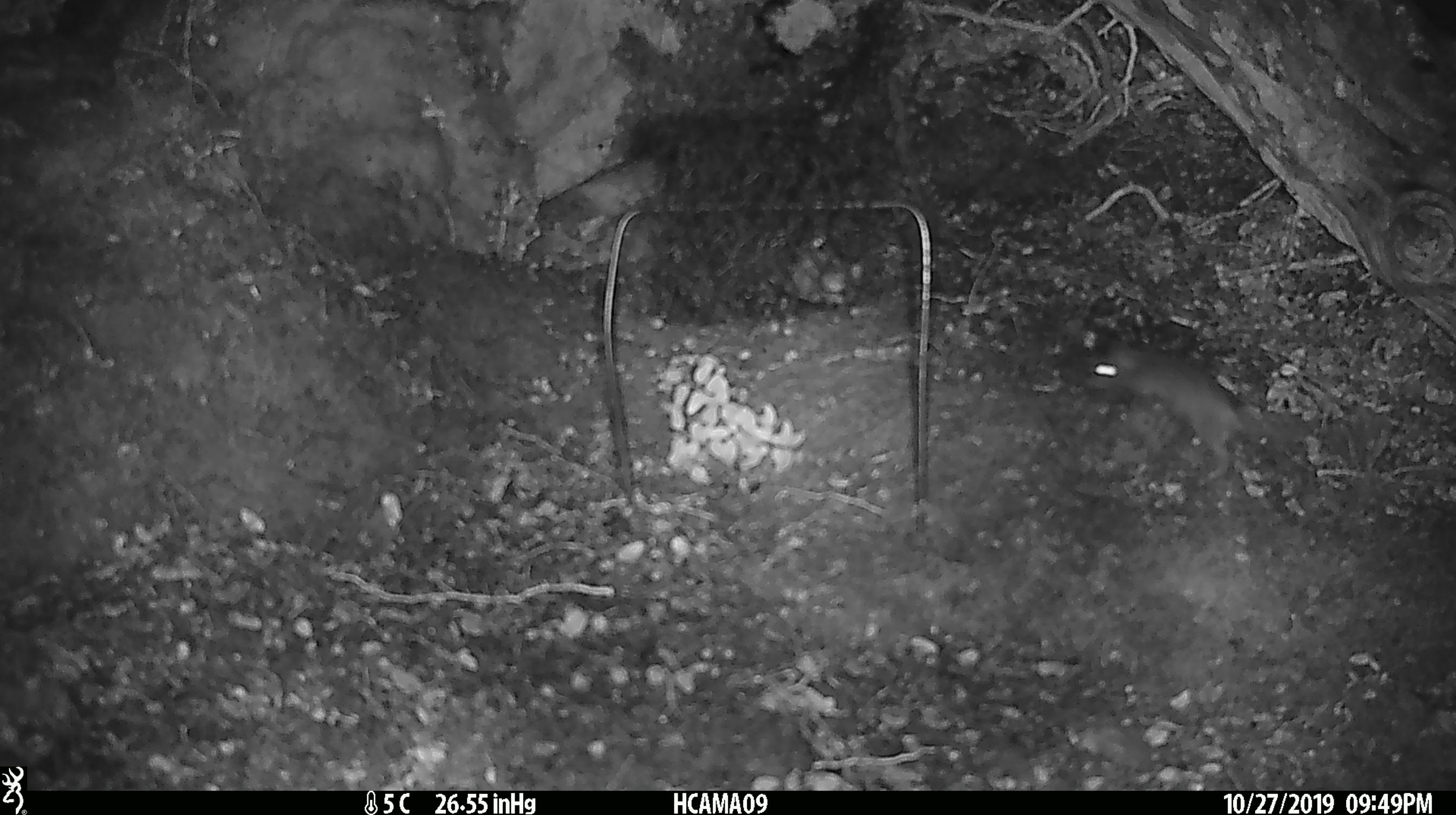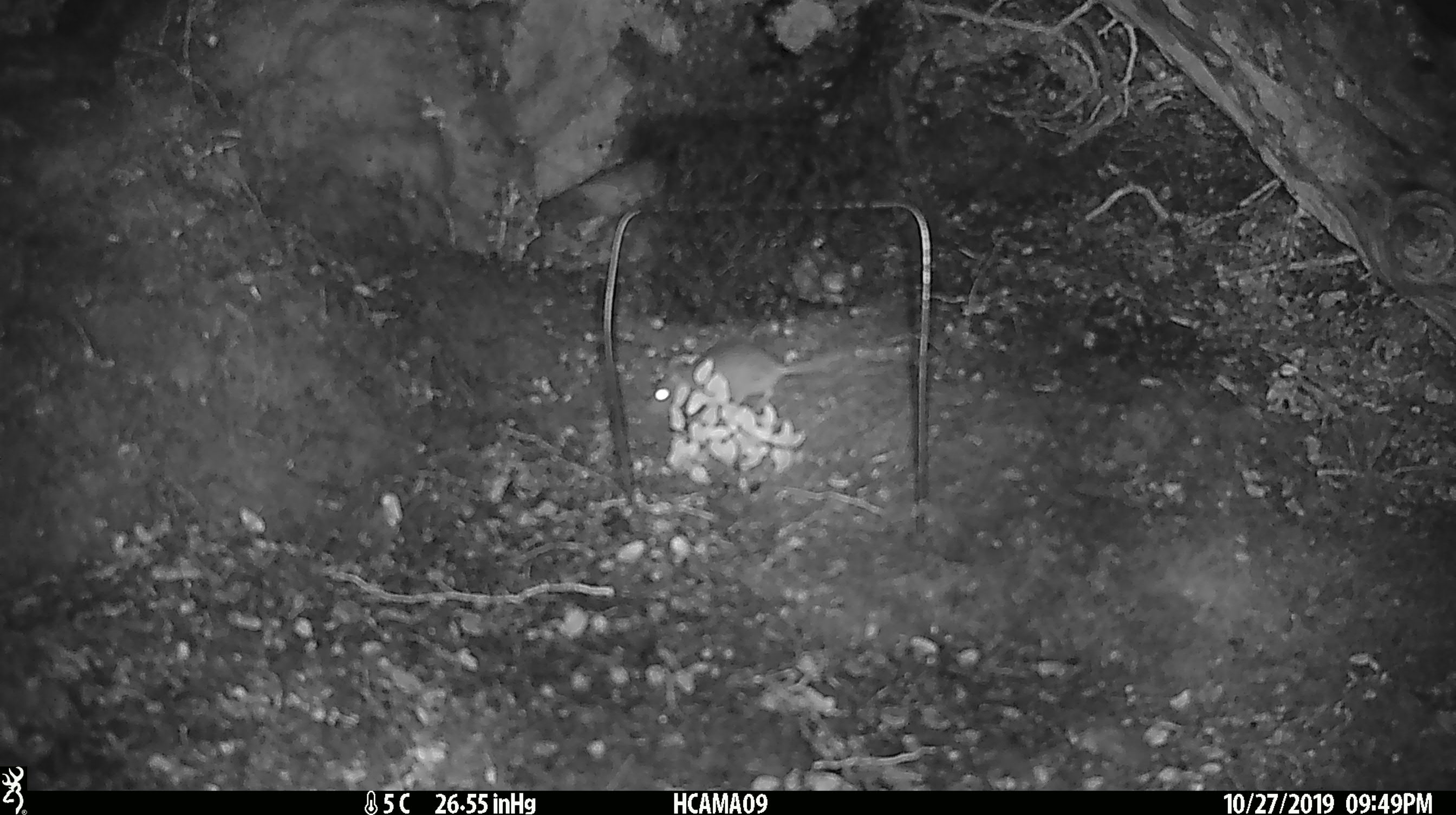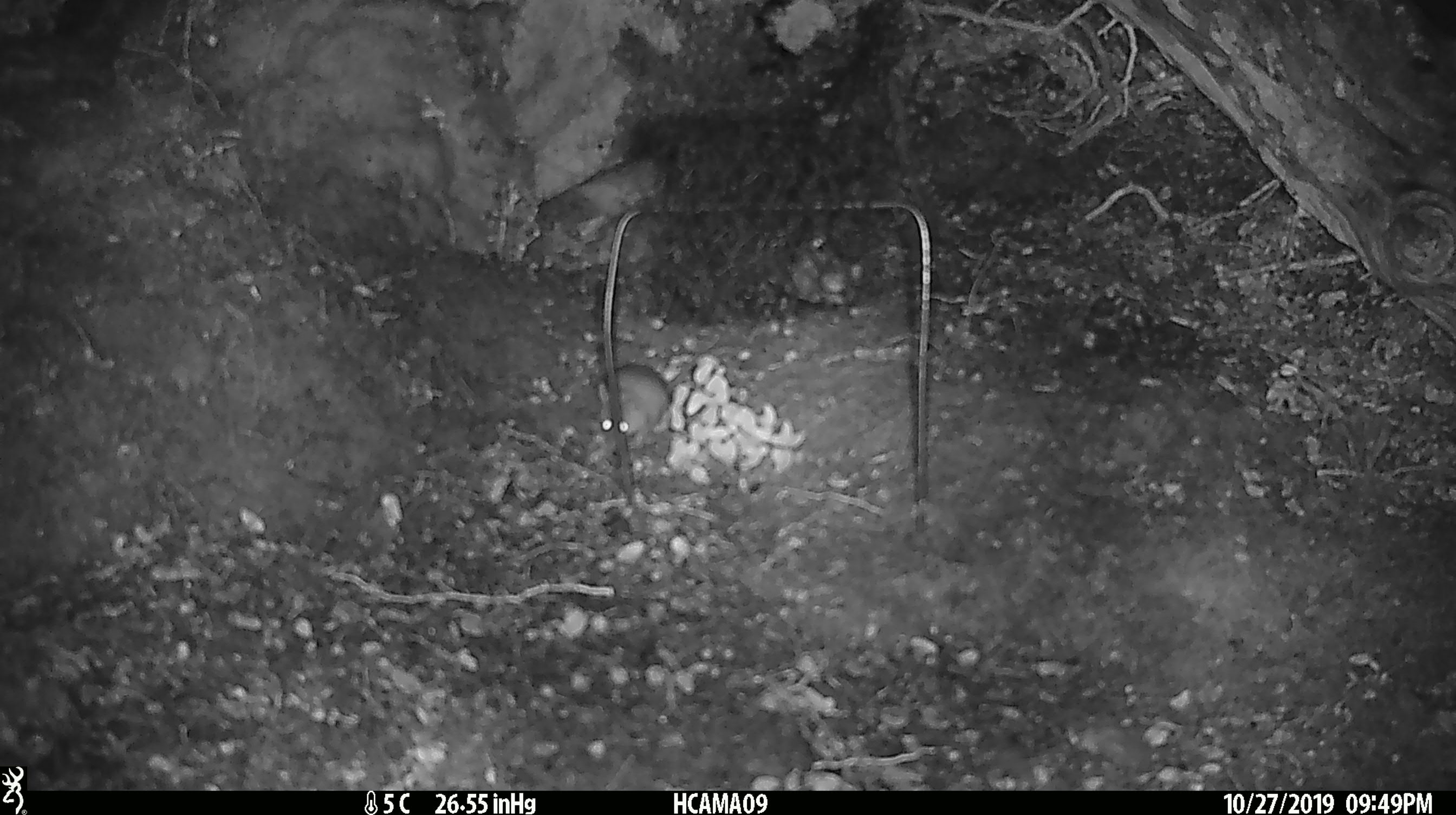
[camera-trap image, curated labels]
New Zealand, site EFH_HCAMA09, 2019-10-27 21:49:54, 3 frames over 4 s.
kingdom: Animalia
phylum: Chordata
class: Mammalia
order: Rodentia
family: Muridae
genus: Mus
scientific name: Mus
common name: mouse